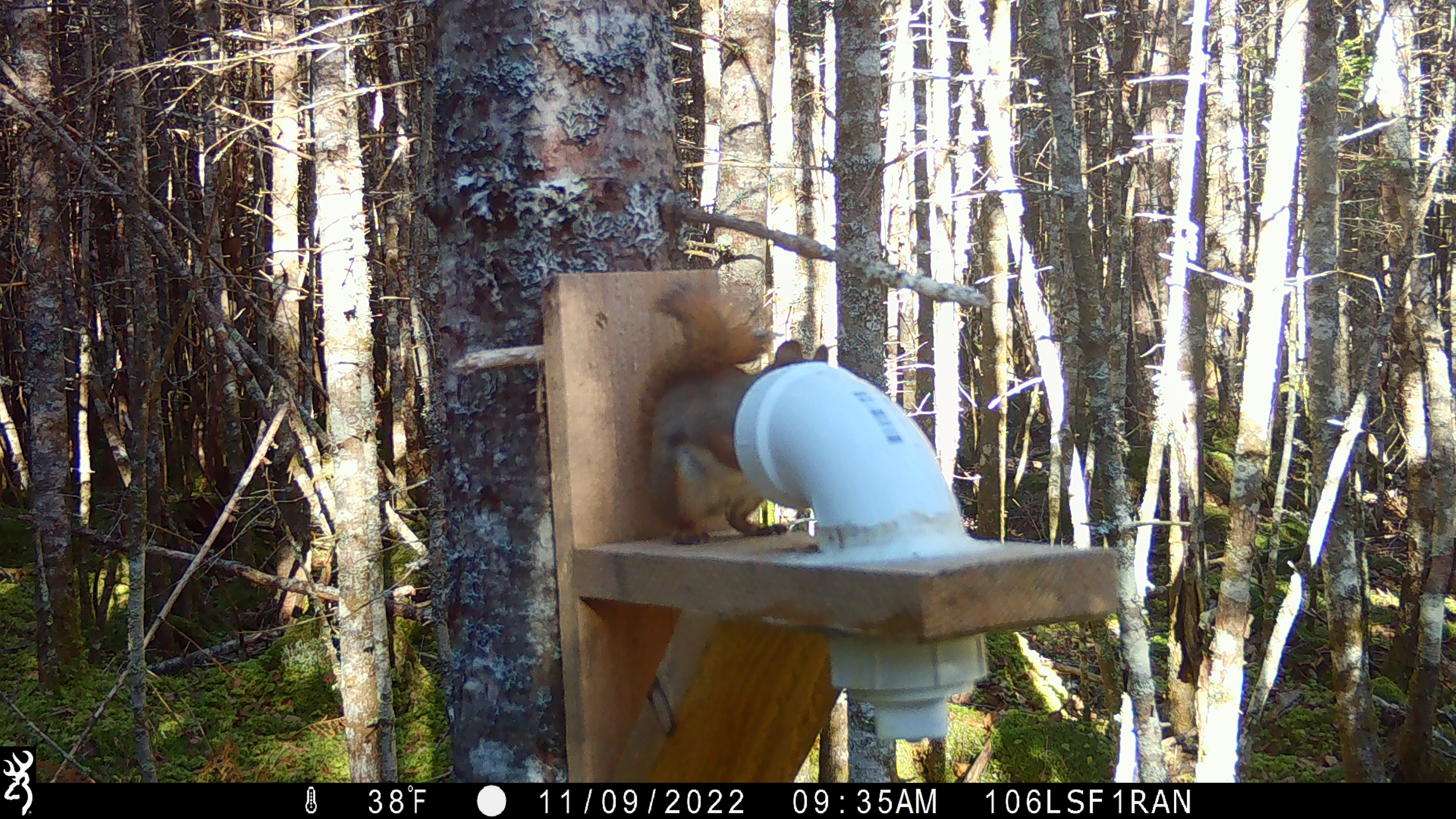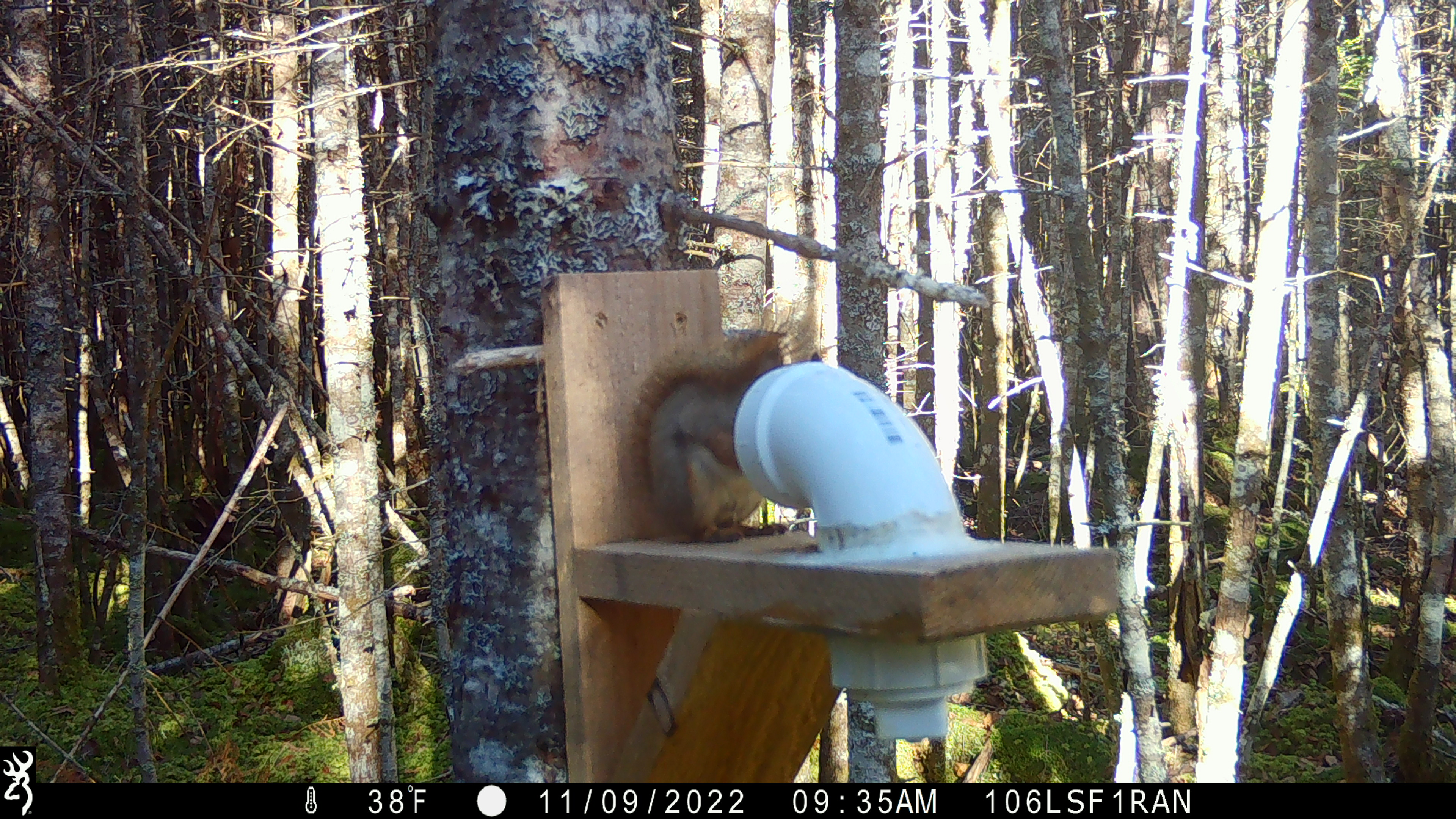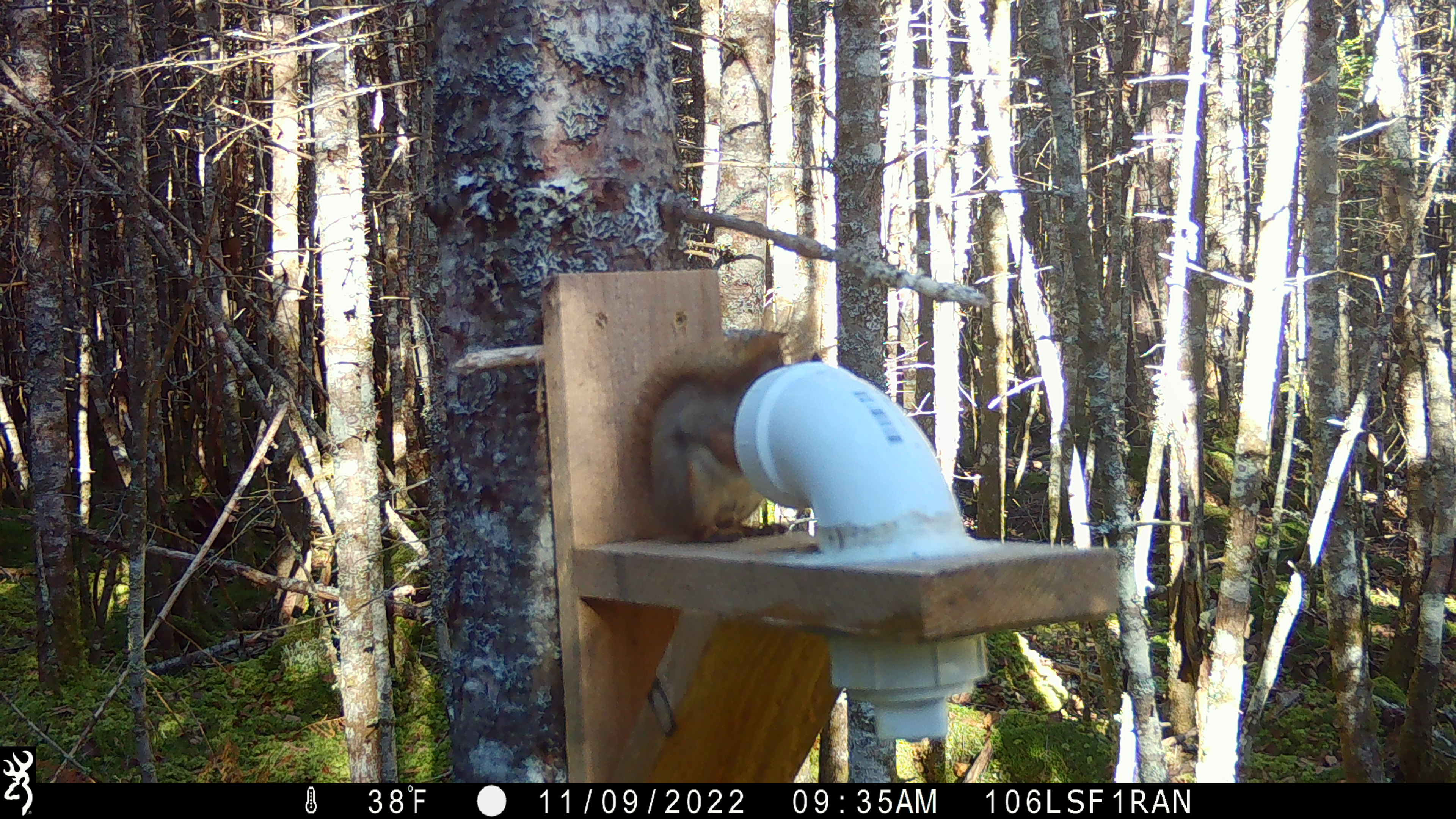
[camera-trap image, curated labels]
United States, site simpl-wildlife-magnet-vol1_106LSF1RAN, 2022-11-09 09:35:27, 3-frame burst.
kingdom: Animalia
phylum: Chordata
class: Mammalia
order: Rodentia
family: Sciuridae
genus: Tamiasciurus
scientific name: Tamiasciurus hudsonicus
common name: red squirrel